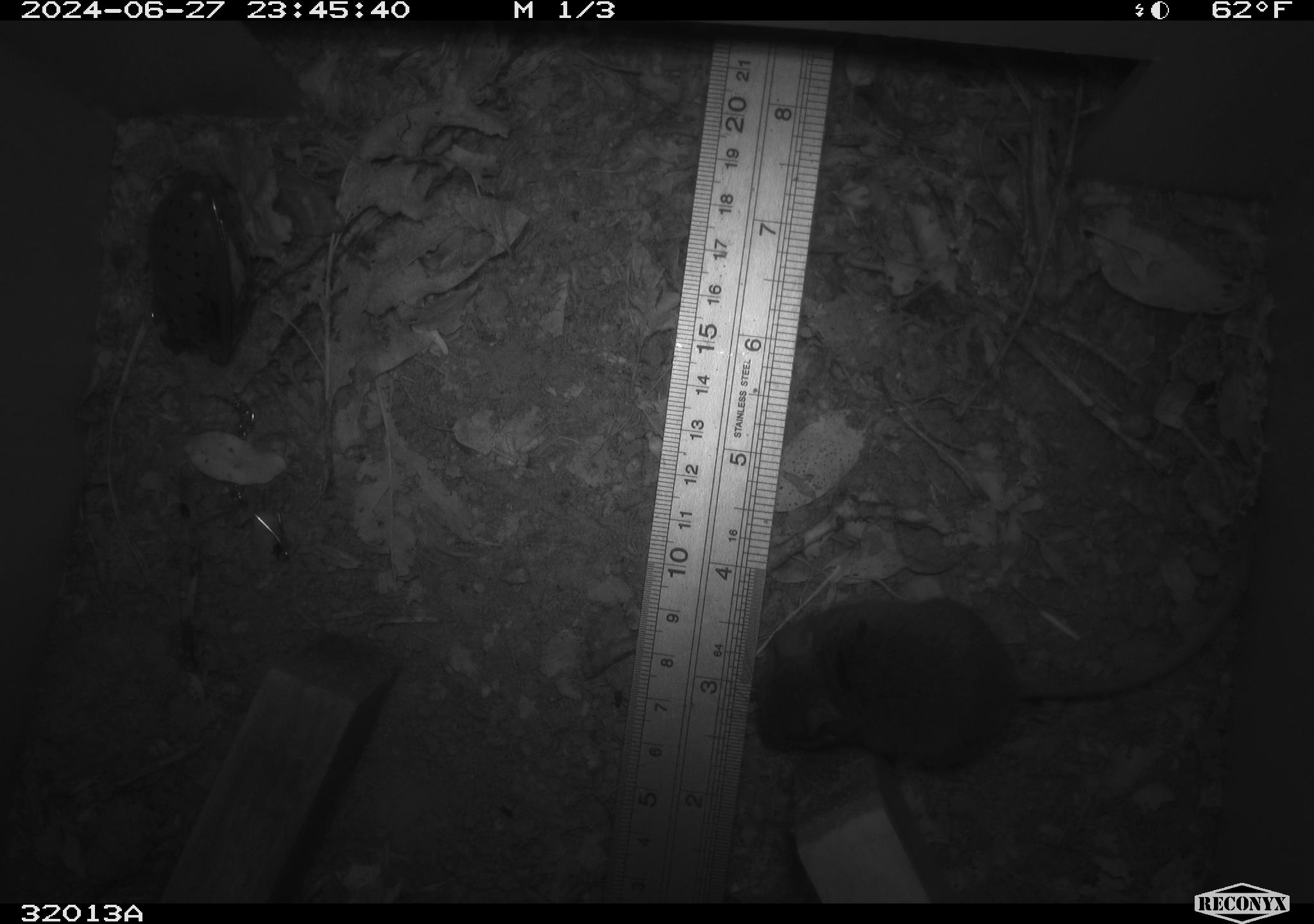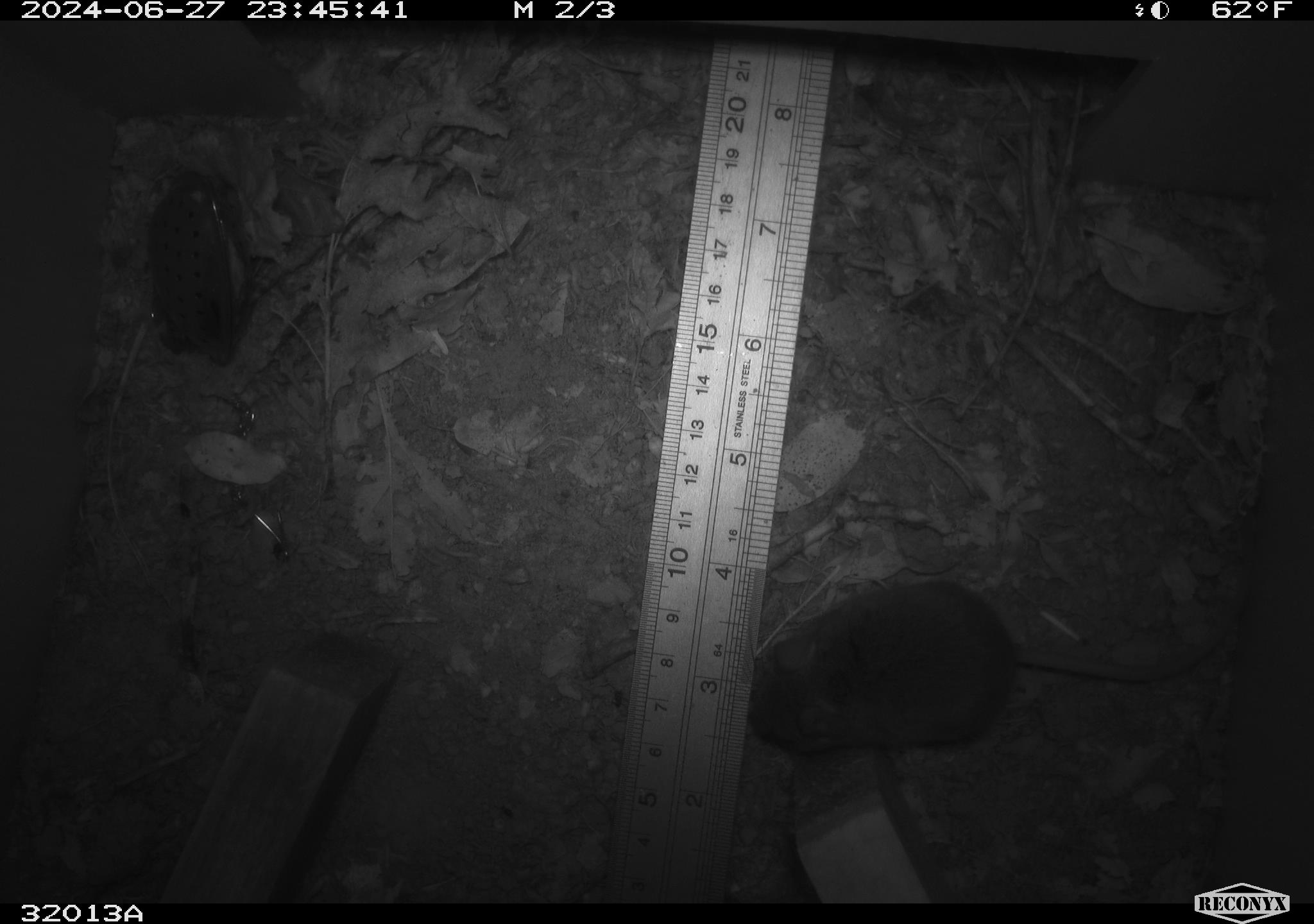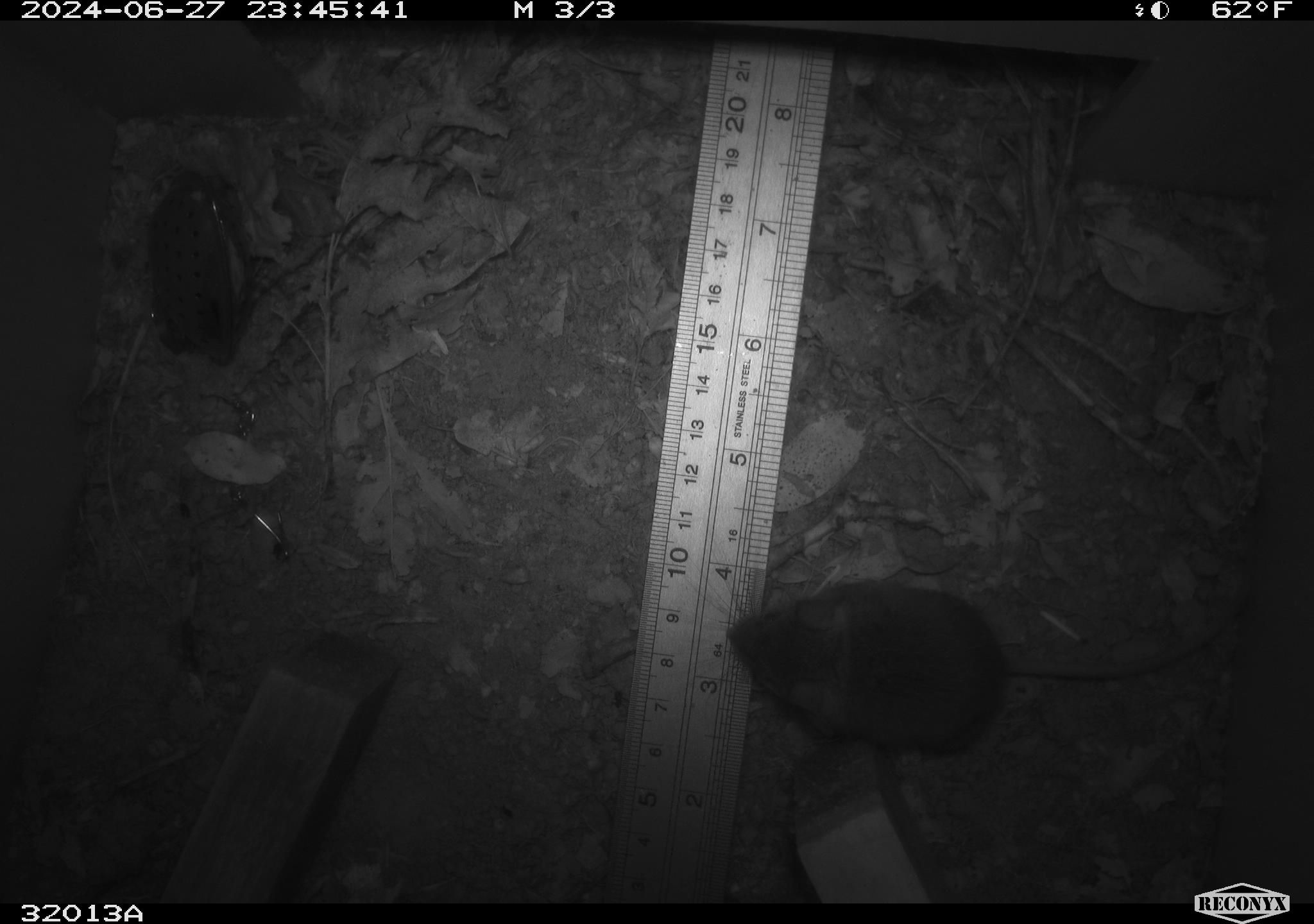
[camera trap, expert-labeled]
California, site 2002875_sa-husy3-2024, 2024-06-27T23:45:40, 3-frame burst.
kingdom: Animalia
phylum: Chordata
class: Mammalia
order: Rodentia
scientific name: Rodentia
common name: rodent